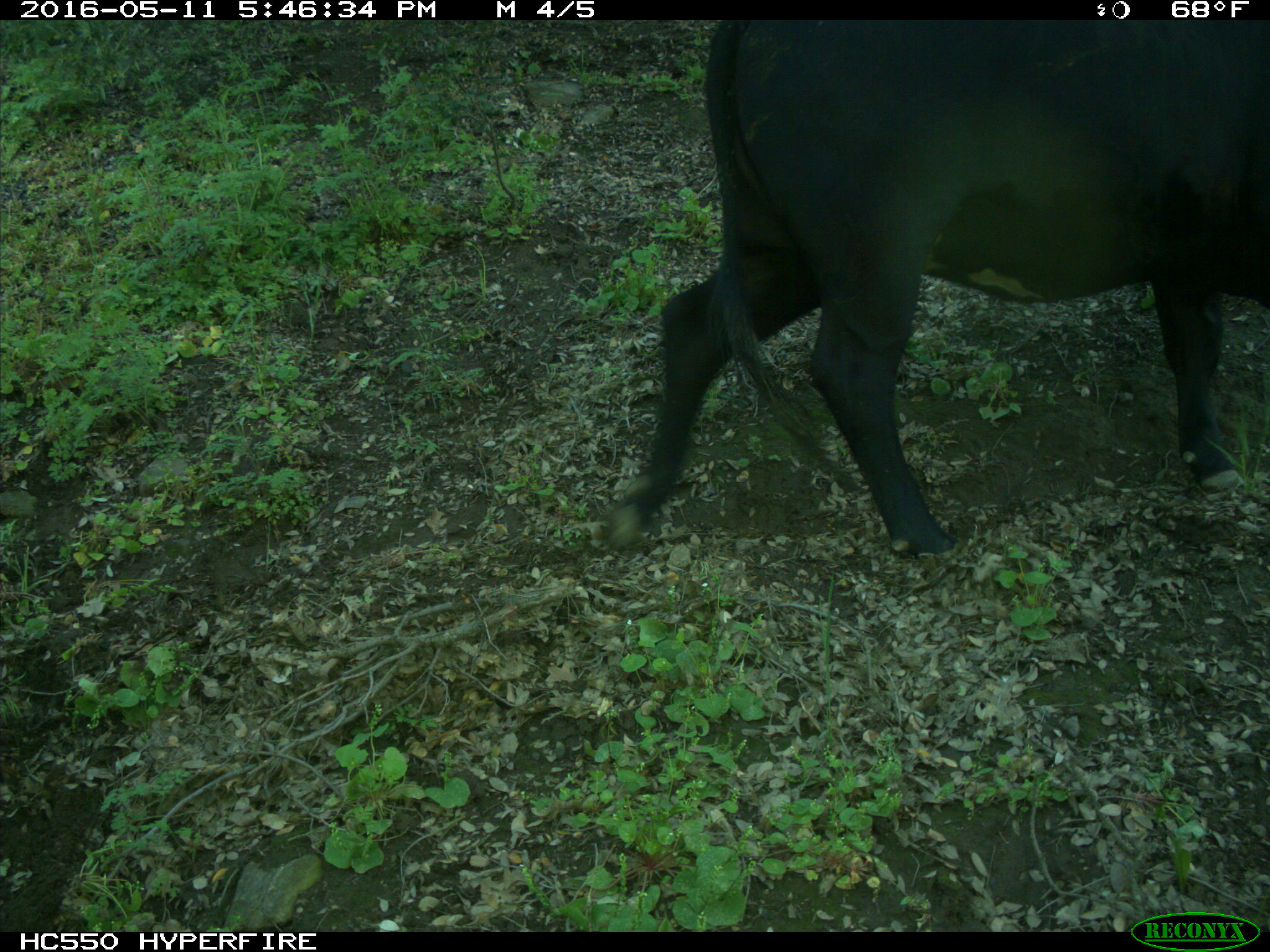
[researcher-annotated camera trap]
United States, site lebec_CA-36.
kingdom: Animalia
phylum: Chordata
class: Mammalia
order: Artiodactyla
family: Bovidae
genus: Bos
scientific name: Bos taurus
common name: domestic cow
Bos taurus (domestic cow).